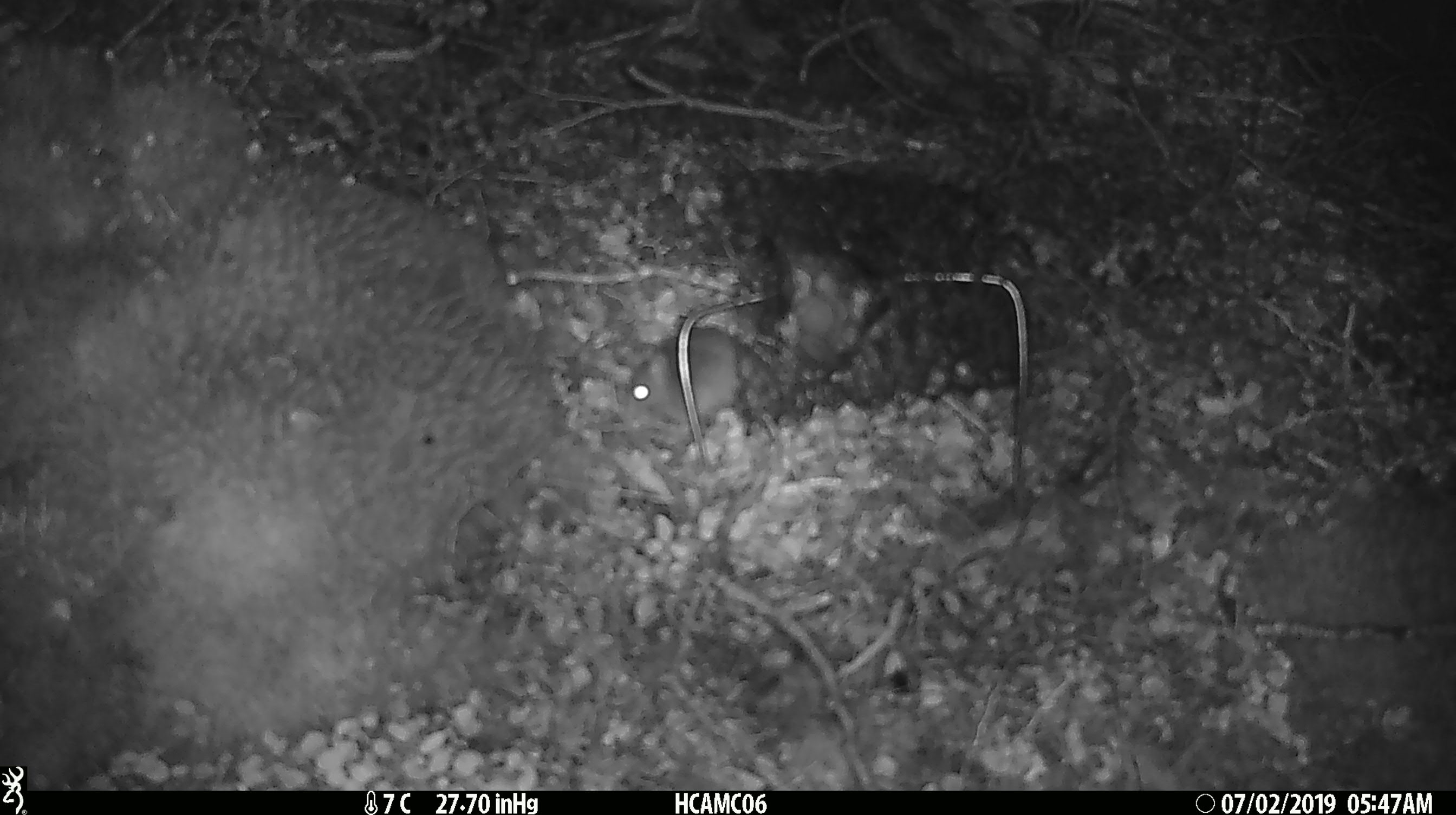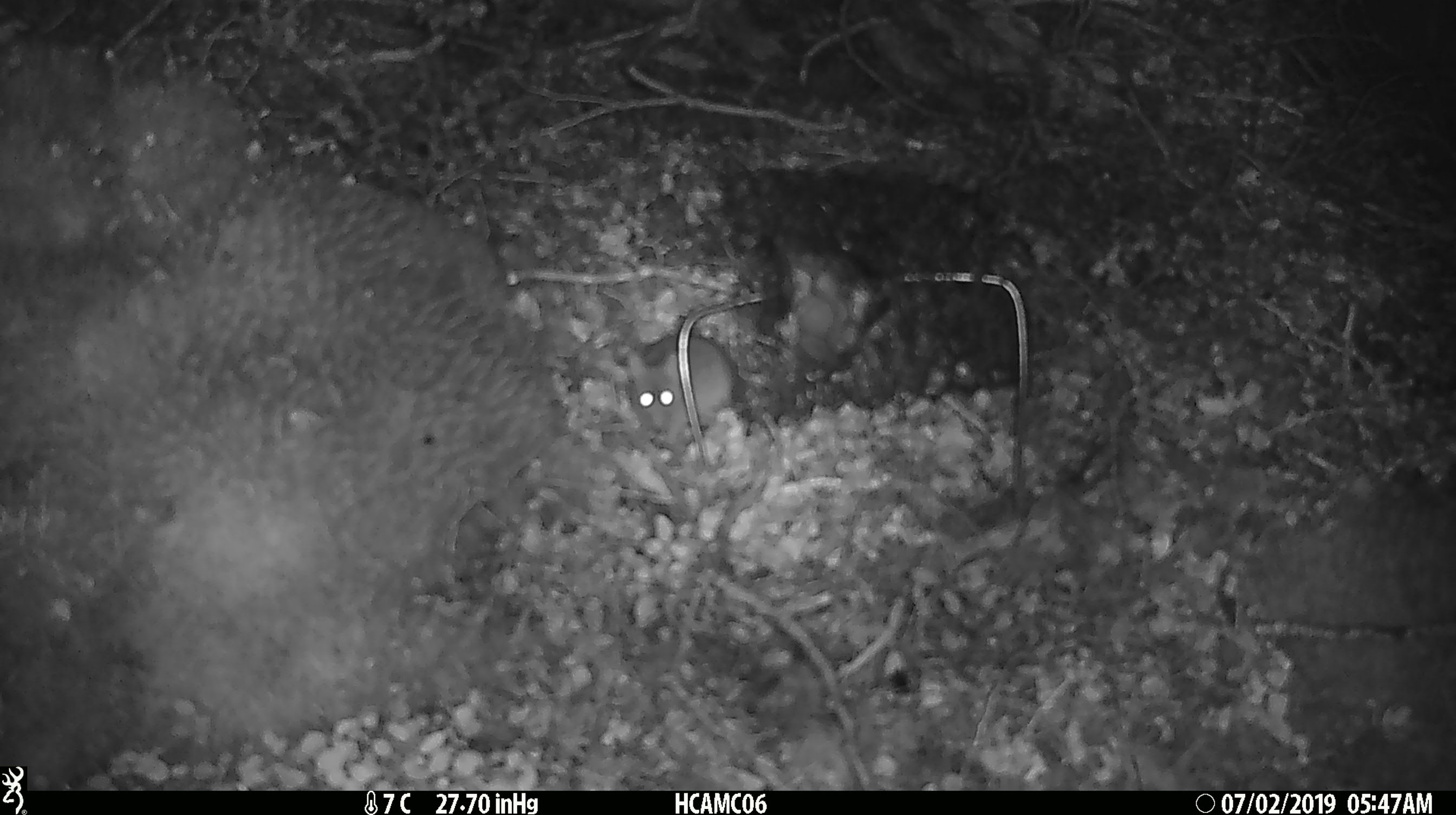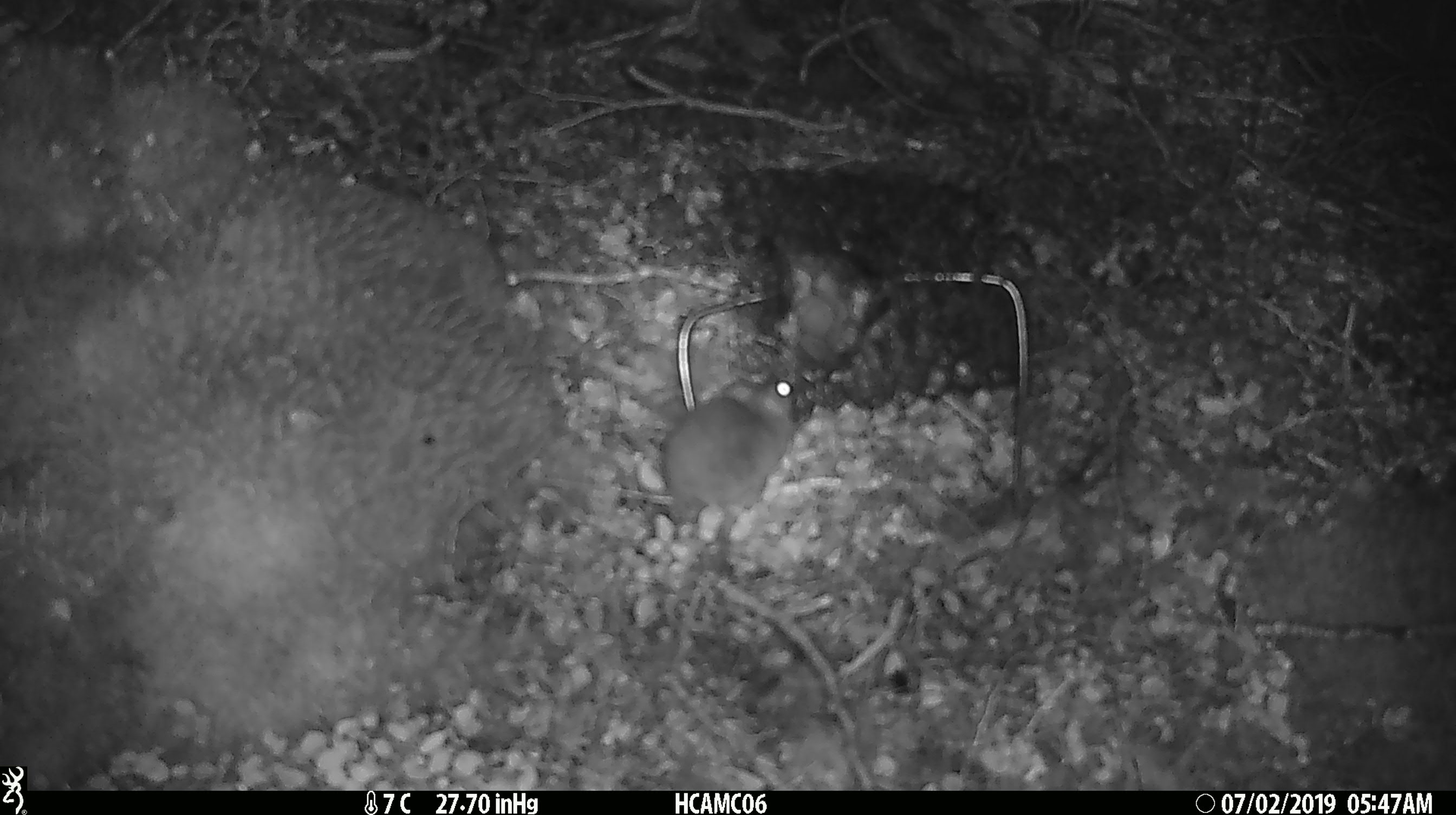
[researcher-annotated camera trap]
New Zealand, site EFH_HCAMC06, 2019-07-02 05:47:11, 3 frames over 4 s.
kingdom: Animalia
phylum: Chordata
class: Mammalia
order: Rodentia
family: Muridae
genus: Mus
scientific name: Mus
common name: mouse